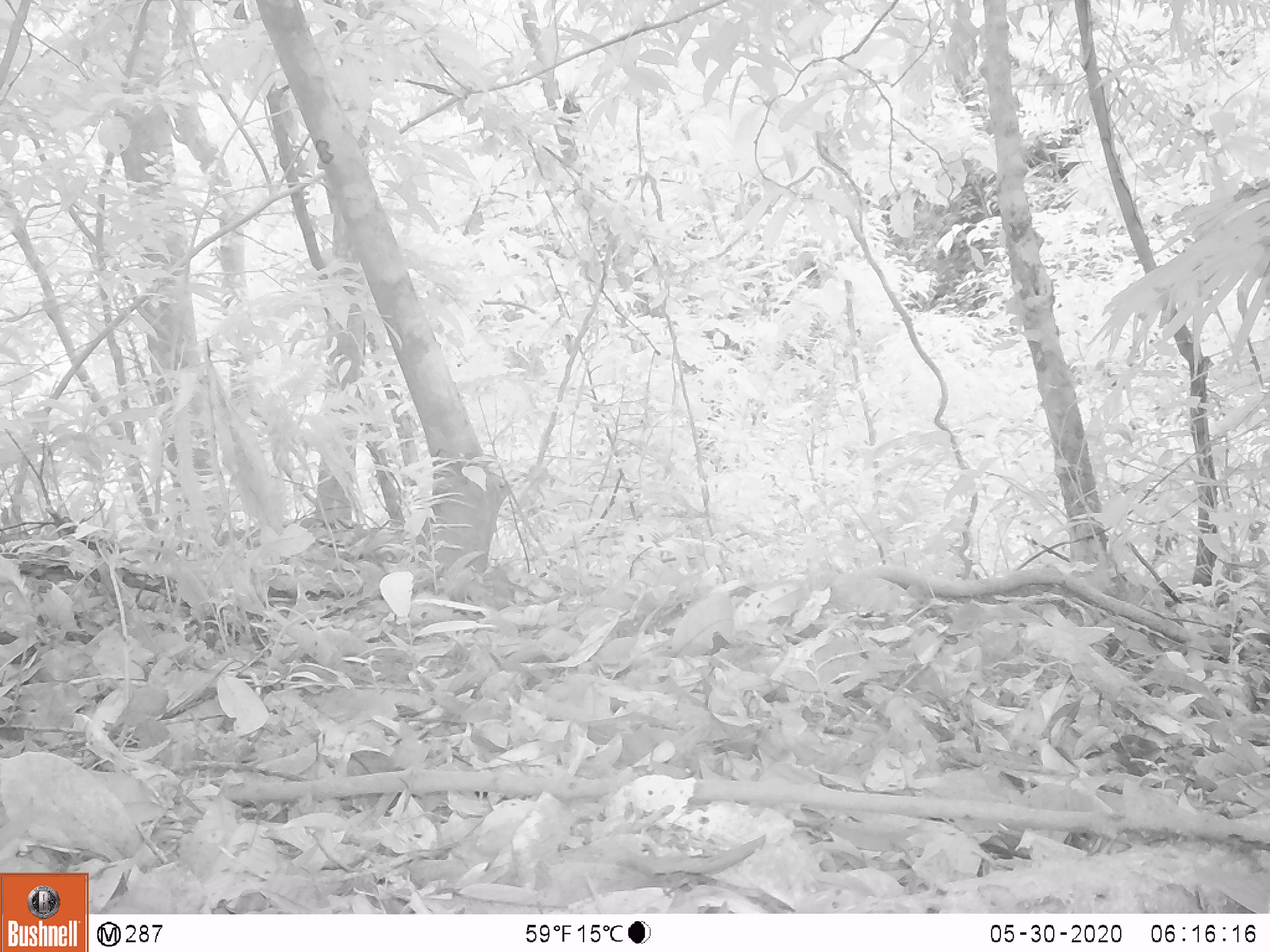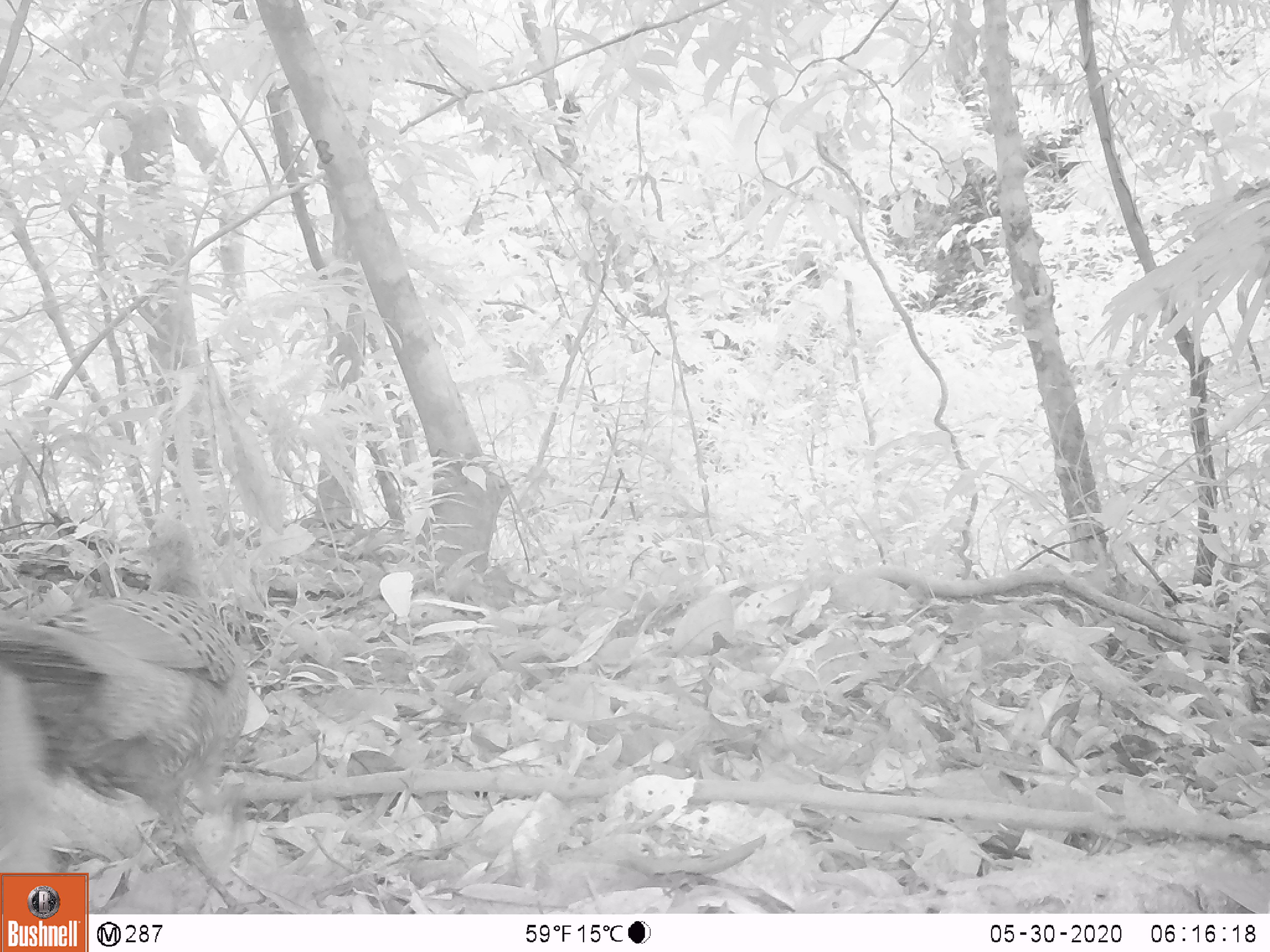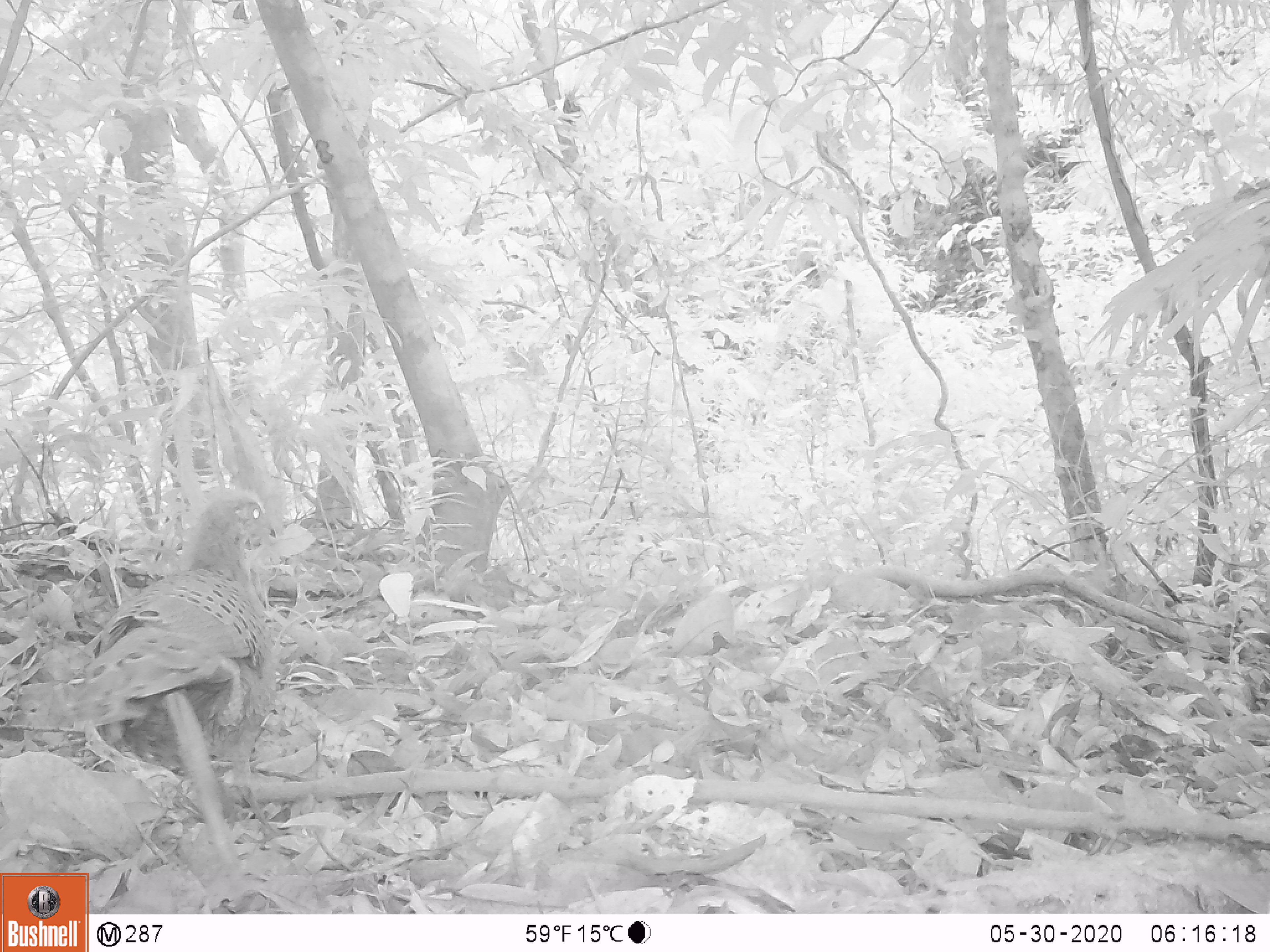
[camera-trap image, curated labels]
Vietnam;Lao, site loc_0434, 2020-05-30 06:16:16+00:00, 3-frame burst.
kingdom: Animalia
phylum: Chordata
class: Aves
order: Galliformes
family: Phasianidae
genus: Polyplectron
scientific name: Polyplectron bicalcaratum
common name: gray peacock-pheasant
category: grey peacock pheasant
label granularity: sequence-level